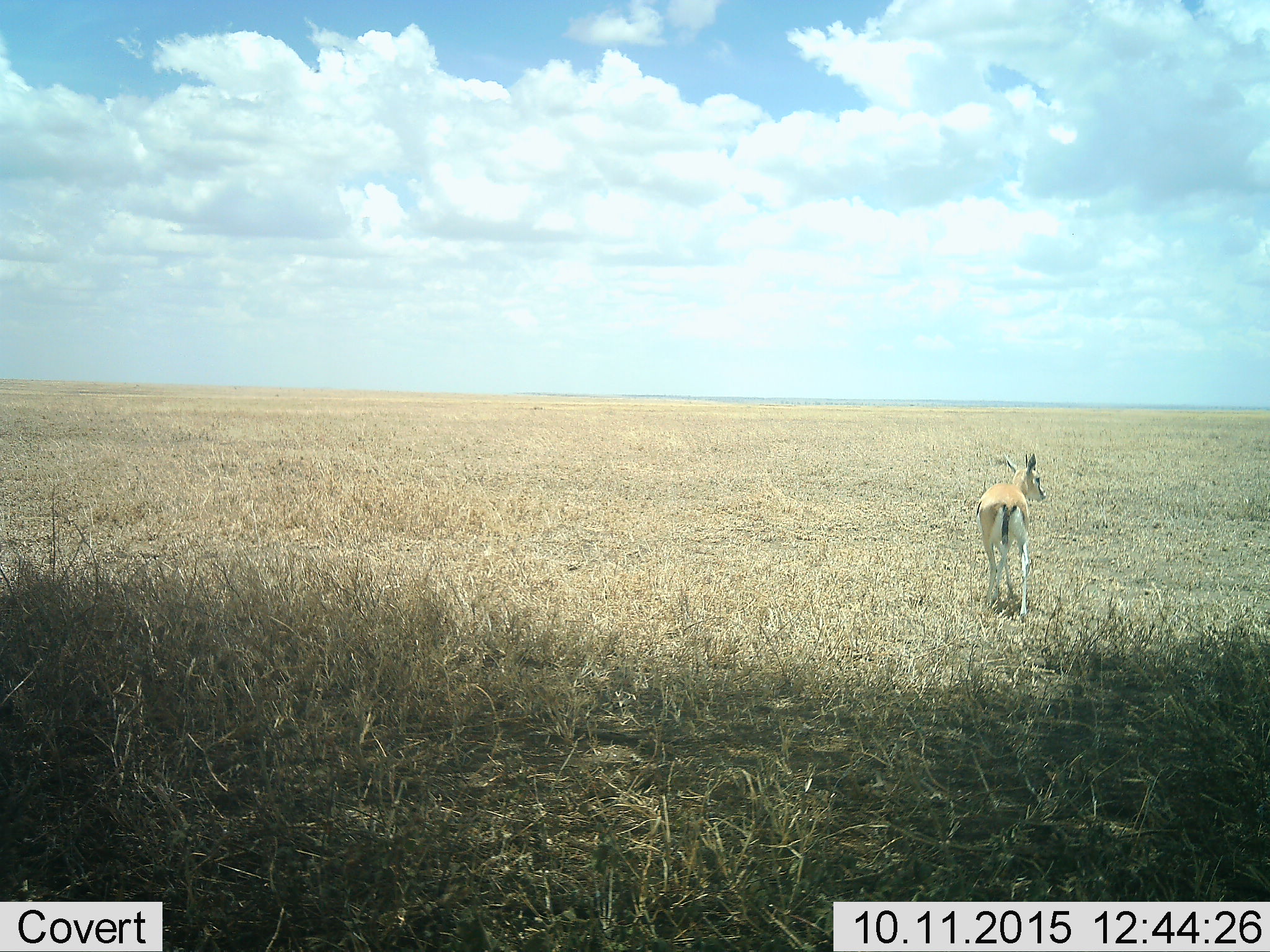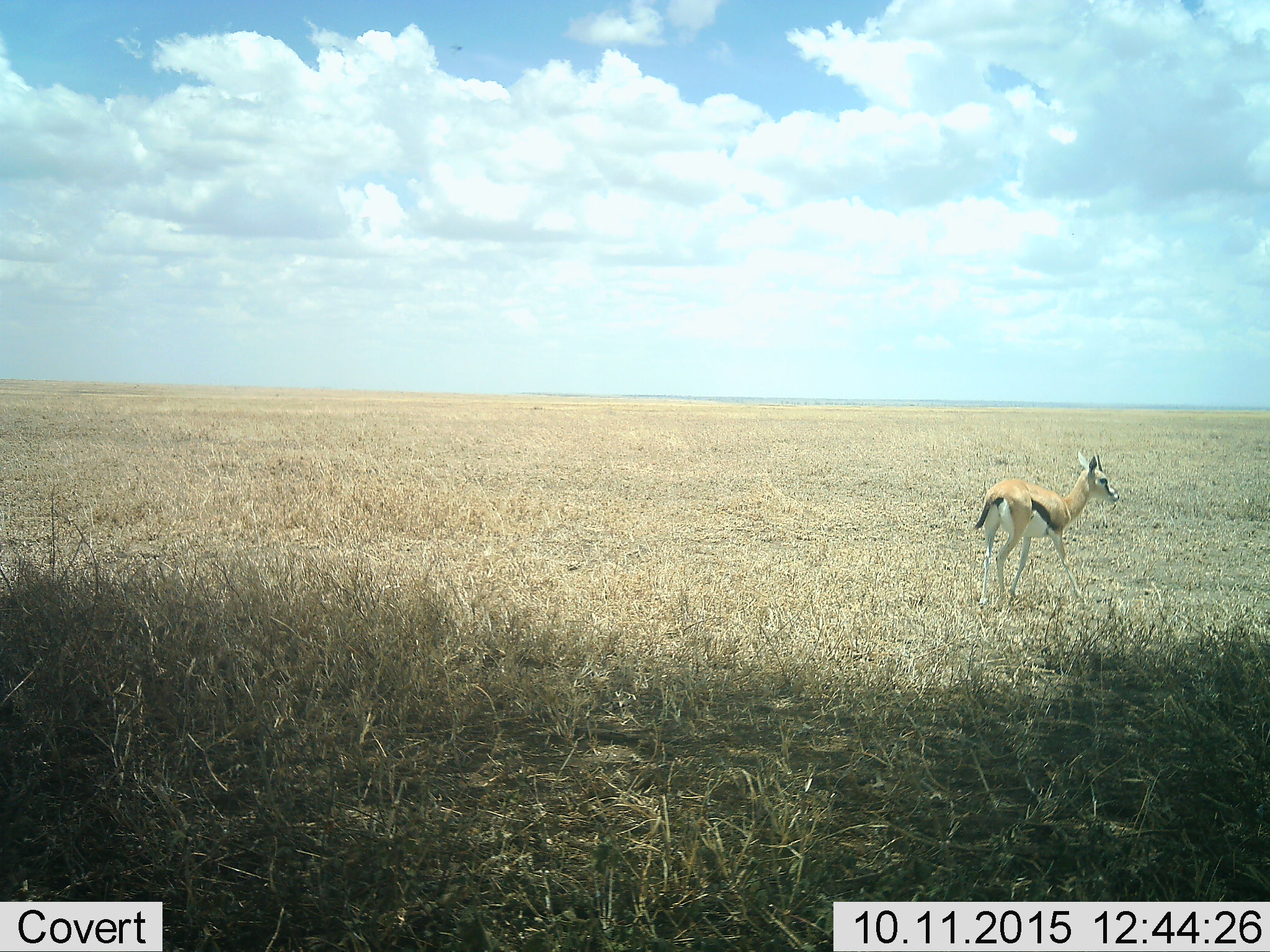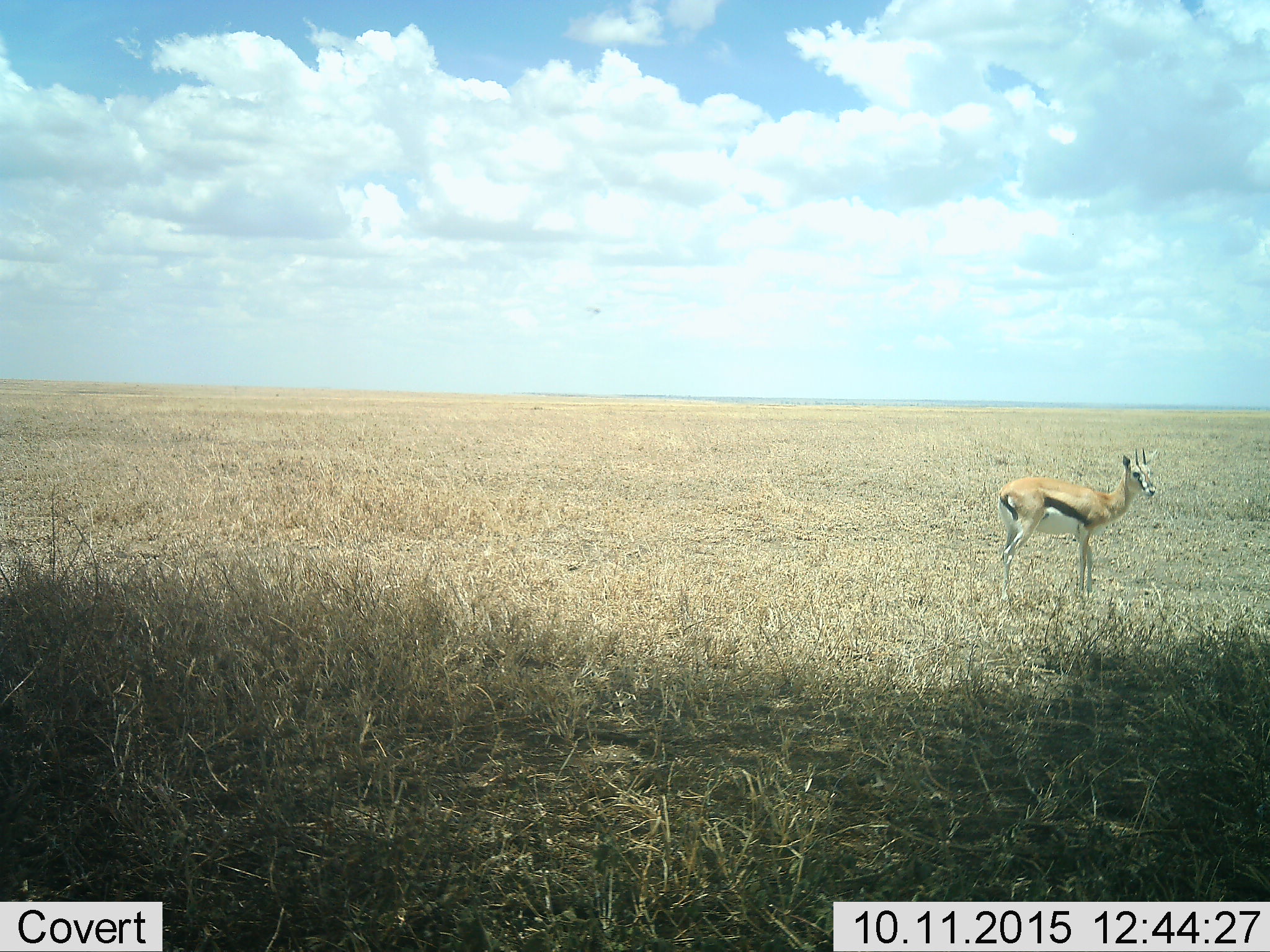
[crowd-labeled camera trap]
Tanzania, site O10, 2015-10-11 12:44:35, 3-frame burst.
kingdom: Animalia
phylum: Chordata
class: Mammalia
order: Artiodactyla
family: Bovidae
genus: Eudorcas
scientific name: Eudorcas thomsonii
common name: thomson's gazelle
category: gazellethomsons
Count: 1.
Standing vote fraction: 43%.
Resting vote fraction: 0%.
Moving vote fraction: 57%.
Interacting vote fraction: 14%.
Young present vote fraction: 14%.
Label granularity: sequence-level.